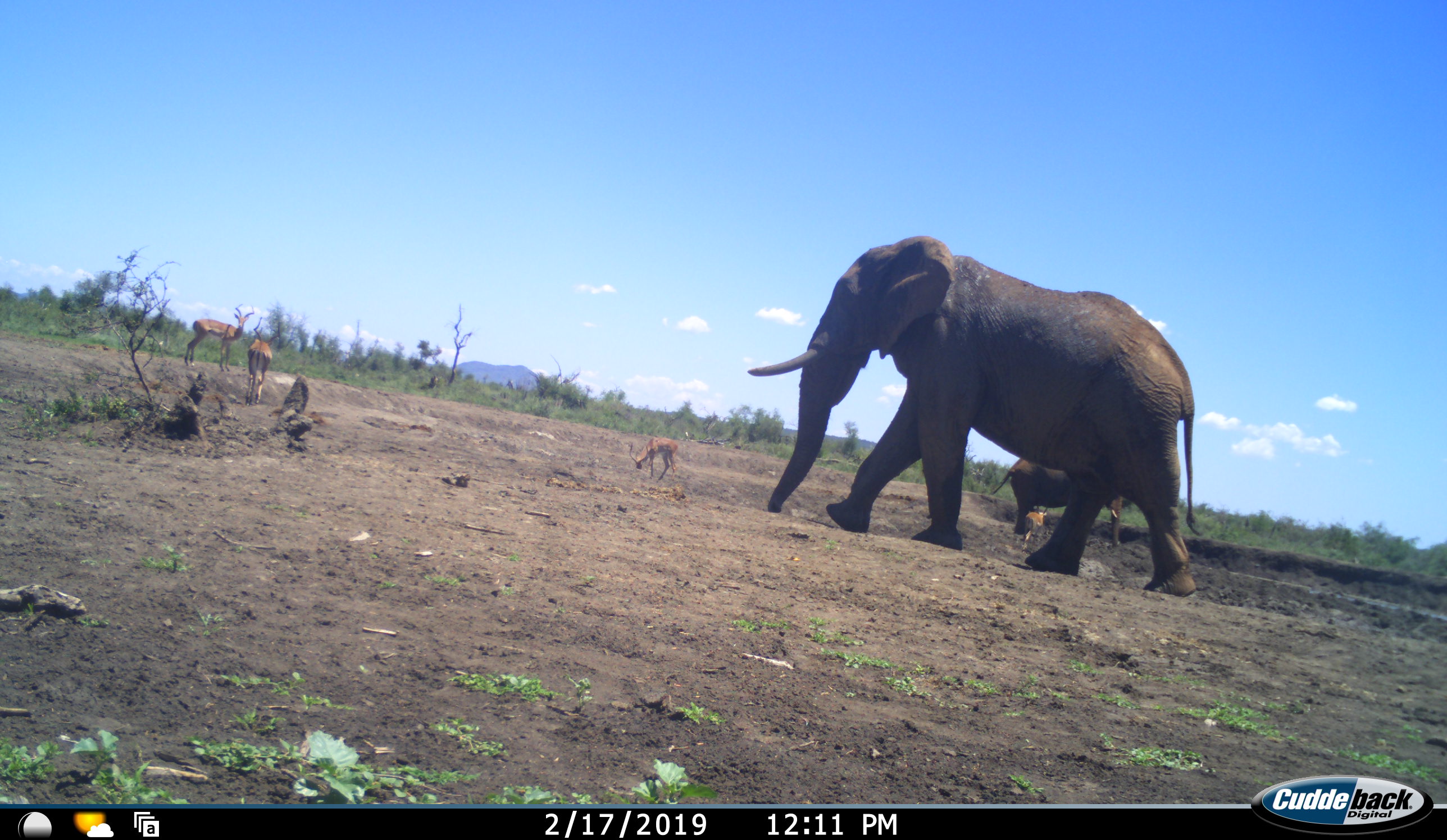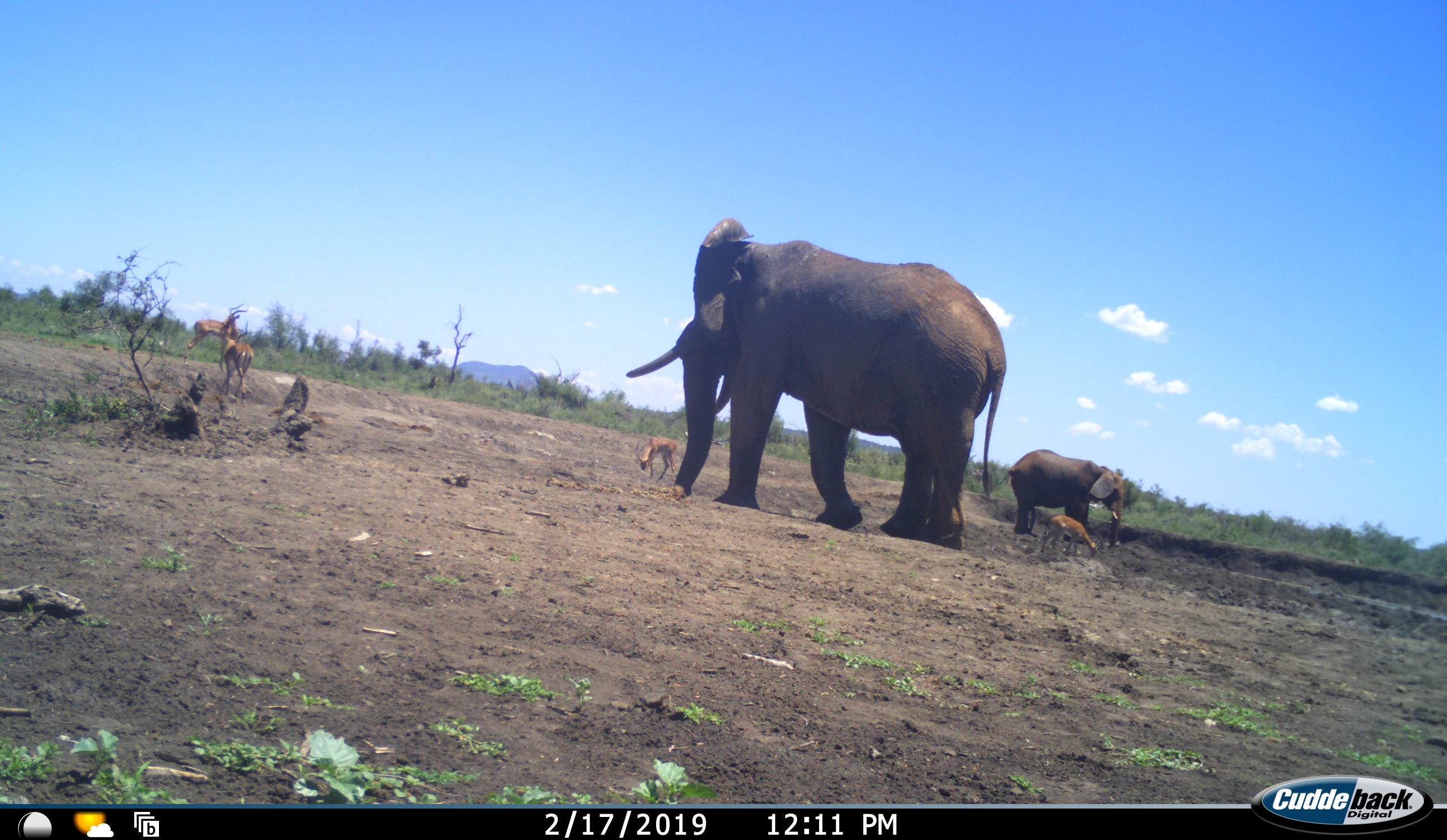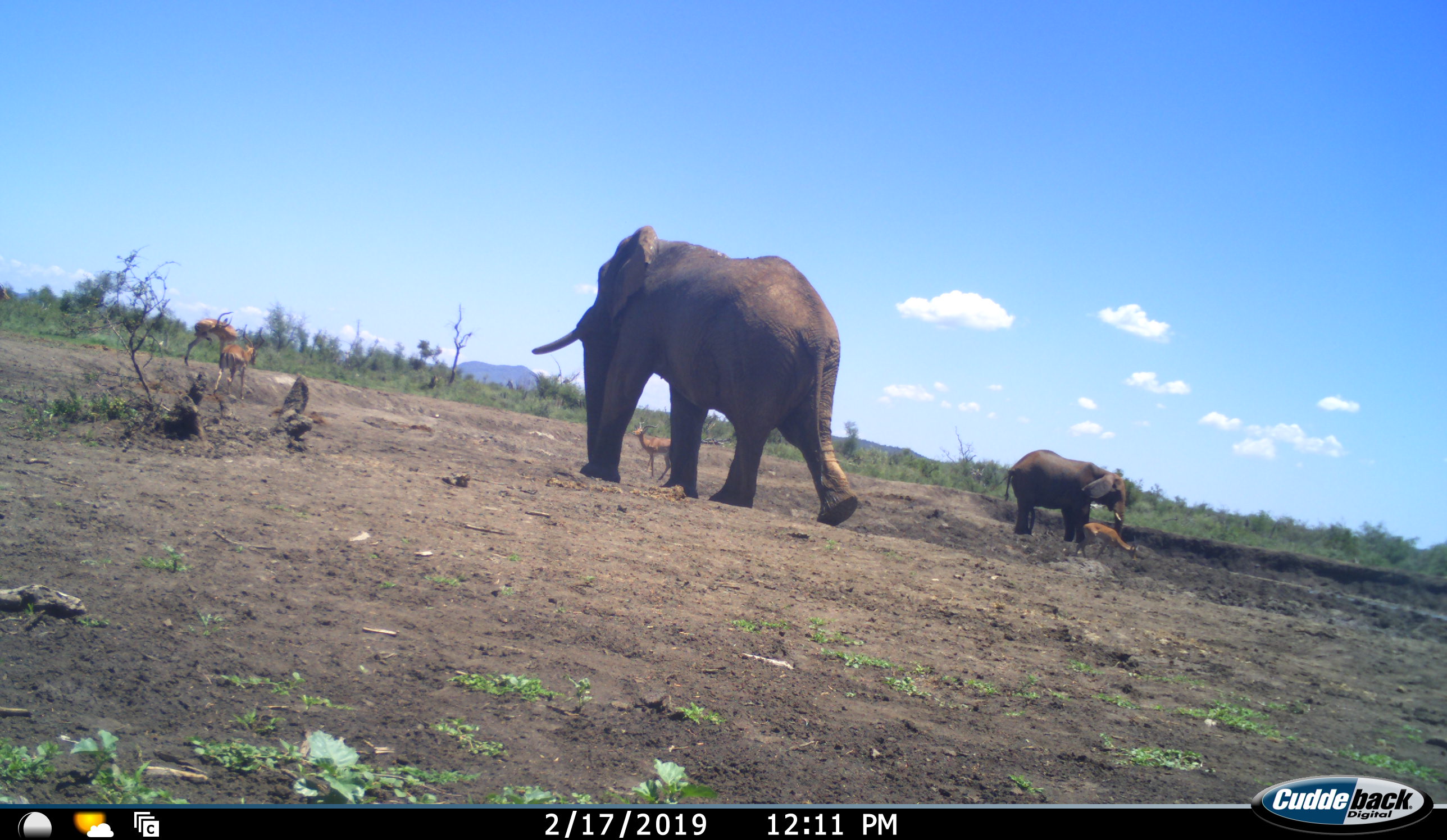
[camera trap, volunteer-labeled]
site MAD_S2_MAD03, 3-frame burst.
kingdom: Animalia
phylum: Chordata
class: Mammalia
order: Proboscidea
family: Elephantidae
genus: Loxodonta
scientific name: Loxodonta africana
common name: african bush elephant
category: elephant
Elephant (african bush elephant) (Loxodonta africana), count 2. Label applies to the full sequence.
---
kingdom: Animalia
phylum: Chordata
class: Mammalia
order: Artiodactyla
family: Bovidae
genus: Aepyceros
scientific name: Aepyceros melampus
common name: impala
Impala (Aepyceros melampus), count 4. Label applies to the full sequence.